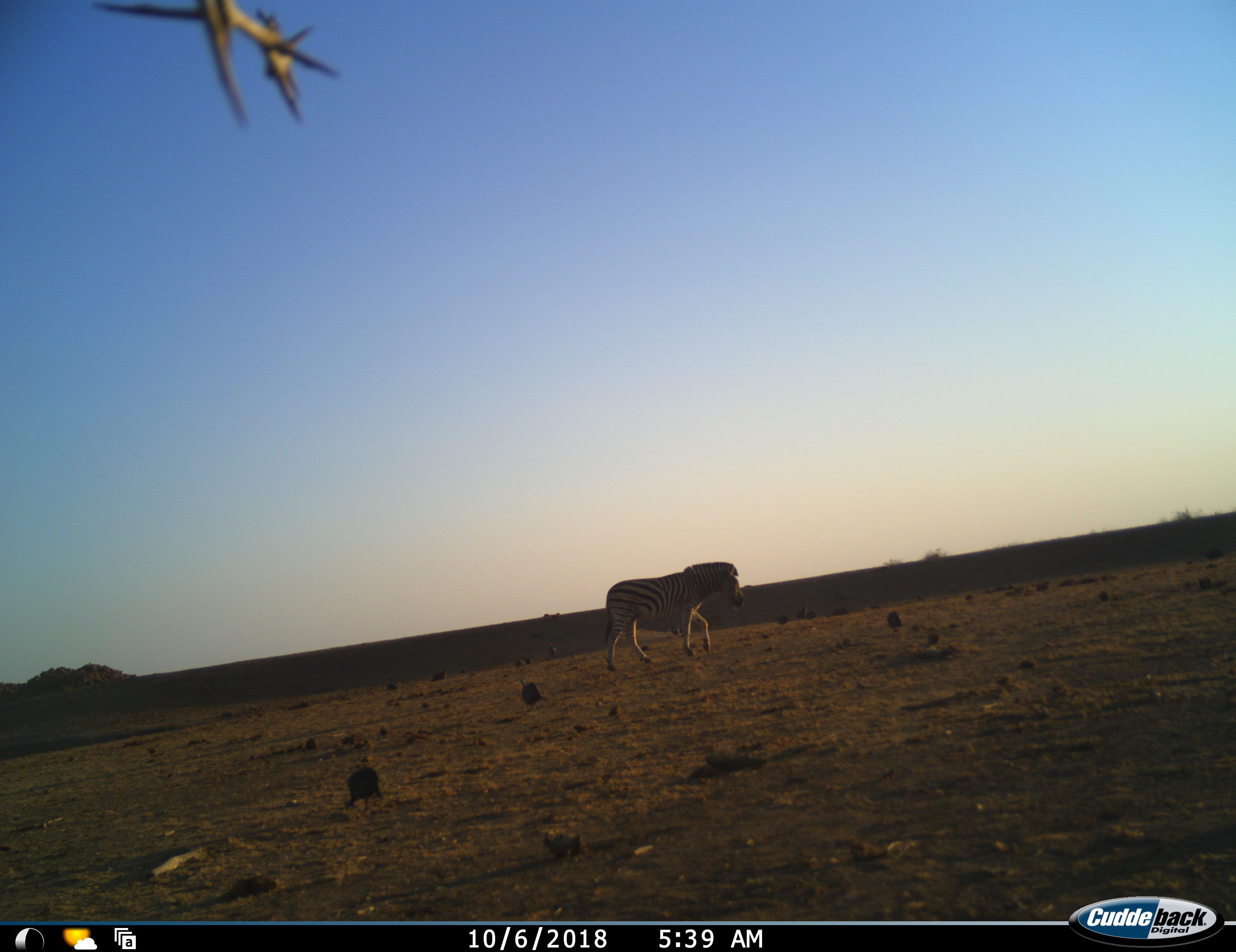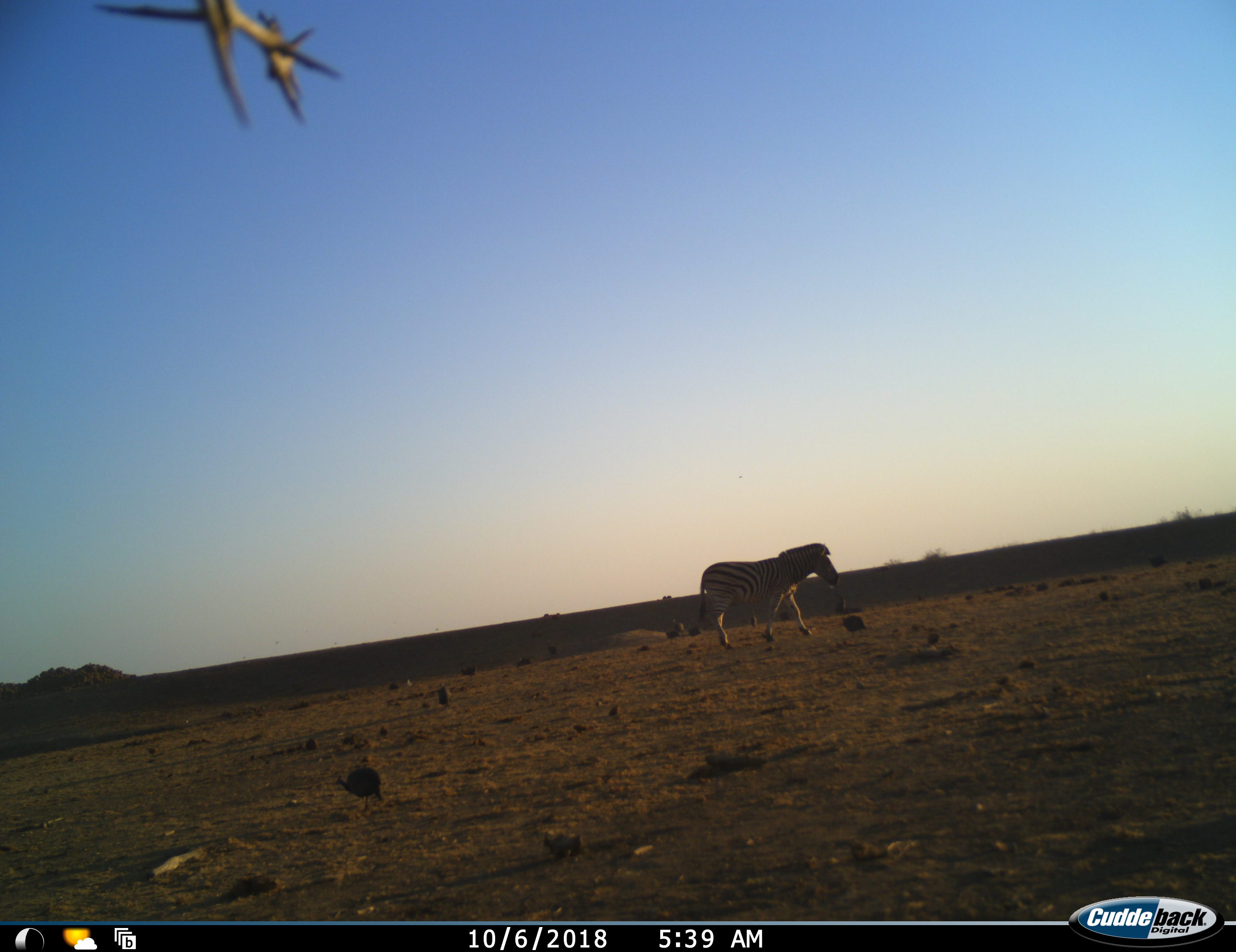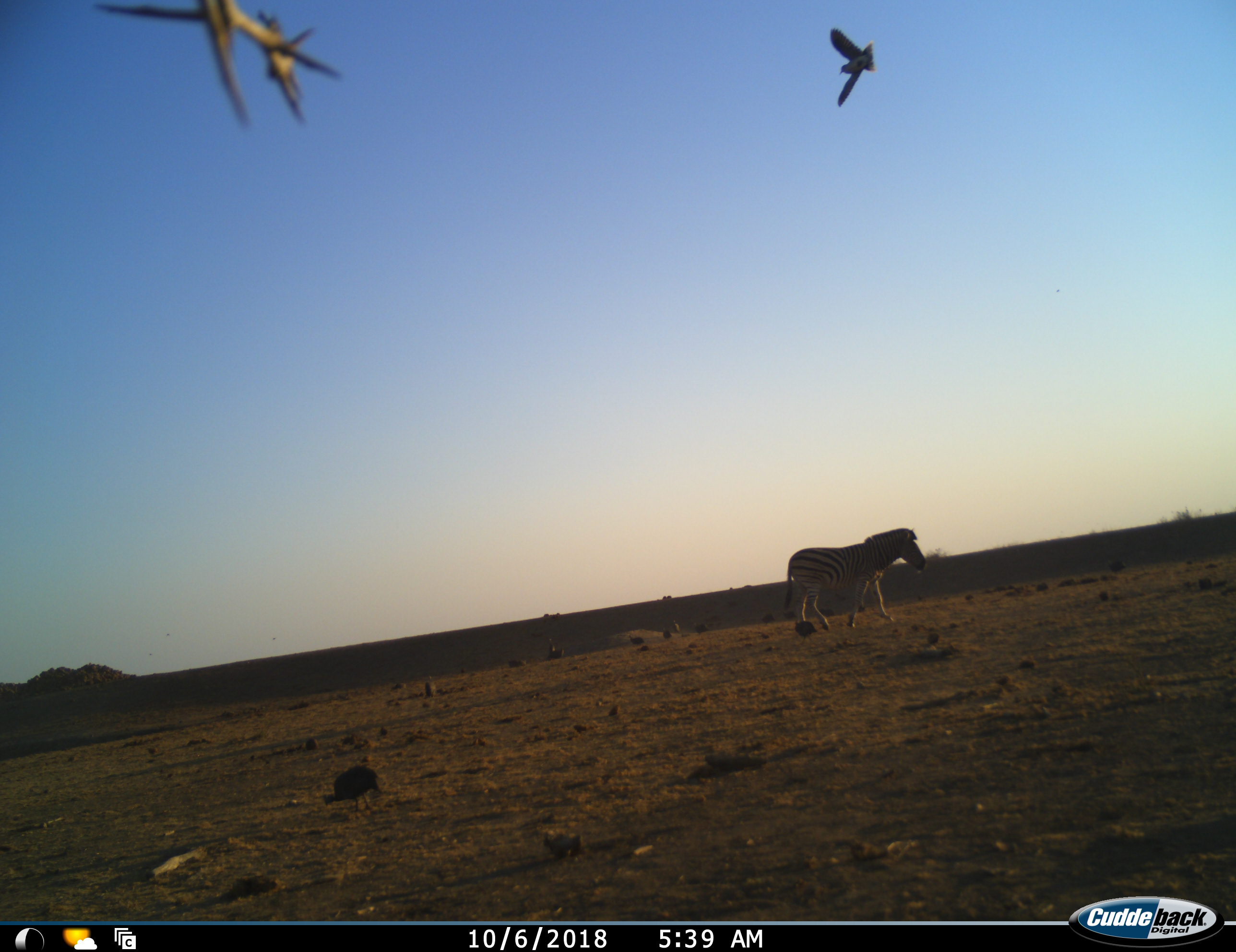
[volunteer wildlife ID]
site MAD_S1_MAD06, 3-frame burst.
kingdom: Animalia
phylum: Chordata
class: Aves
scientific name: Aves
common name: bird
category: birdother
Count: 11-50.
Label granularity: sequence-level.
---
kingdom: Animalia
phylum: Chordata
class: Mammalia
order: Perissodactyla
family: Equidae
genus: Equus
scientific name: Equus quagga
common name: plains zebra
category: zebraplains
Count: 1.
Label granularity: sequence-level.